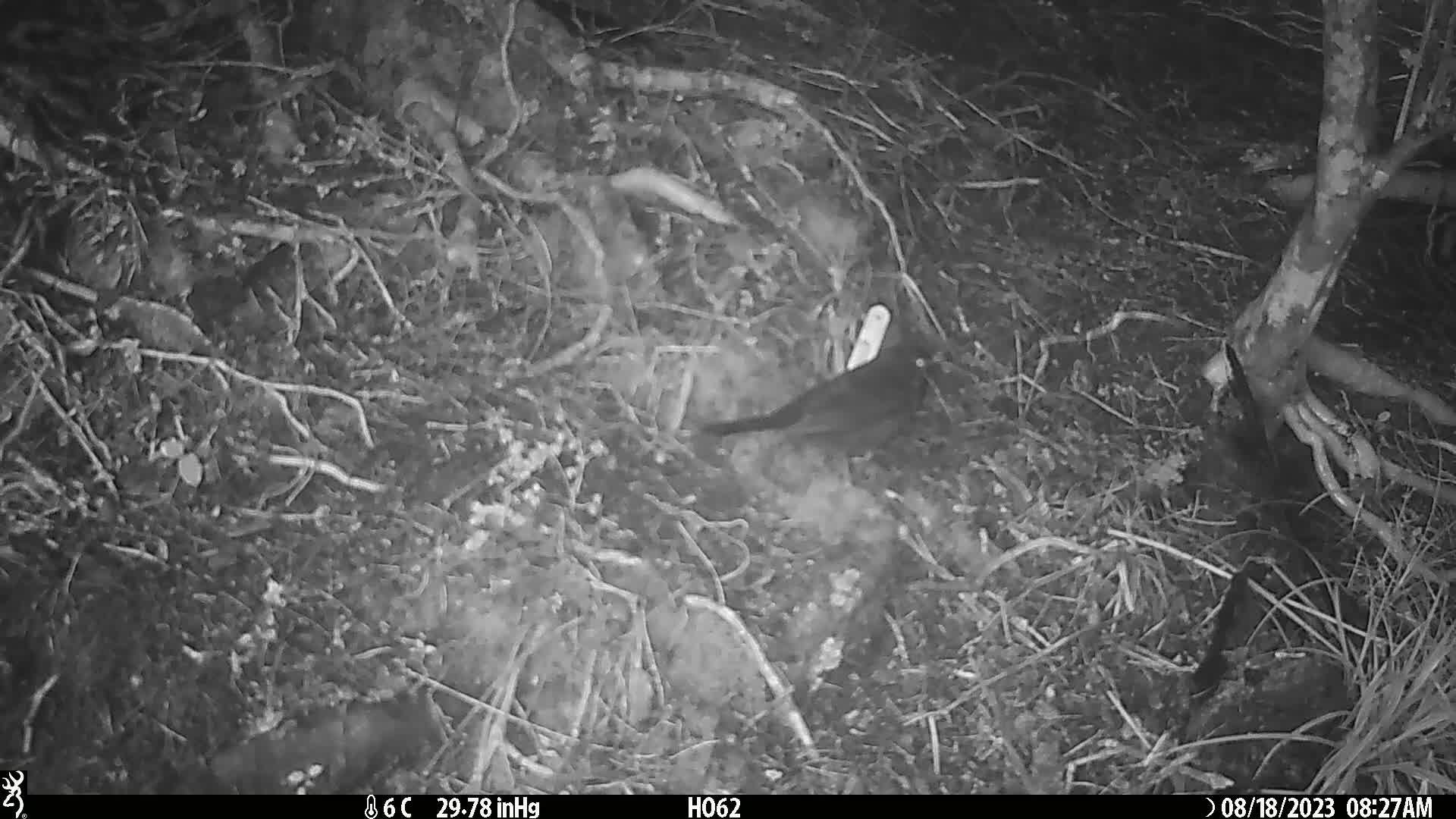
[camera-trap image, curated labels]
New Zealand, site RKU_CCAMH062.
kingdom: Animalia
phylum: Chordata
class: Aves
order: Passeriformes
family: Turdidae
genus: Turdus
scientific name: Turdus merula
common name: eurasian blackbird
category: blackbird